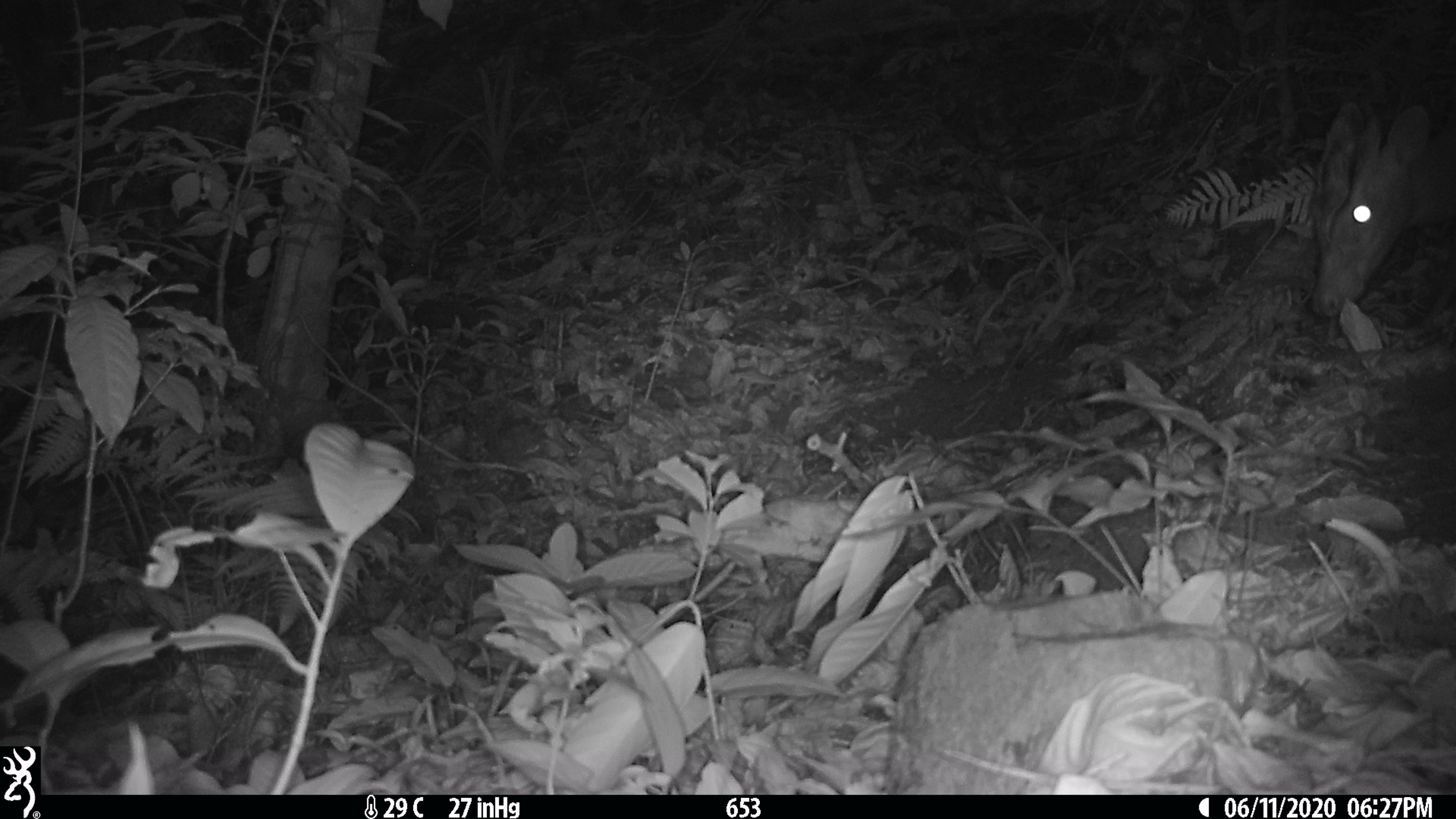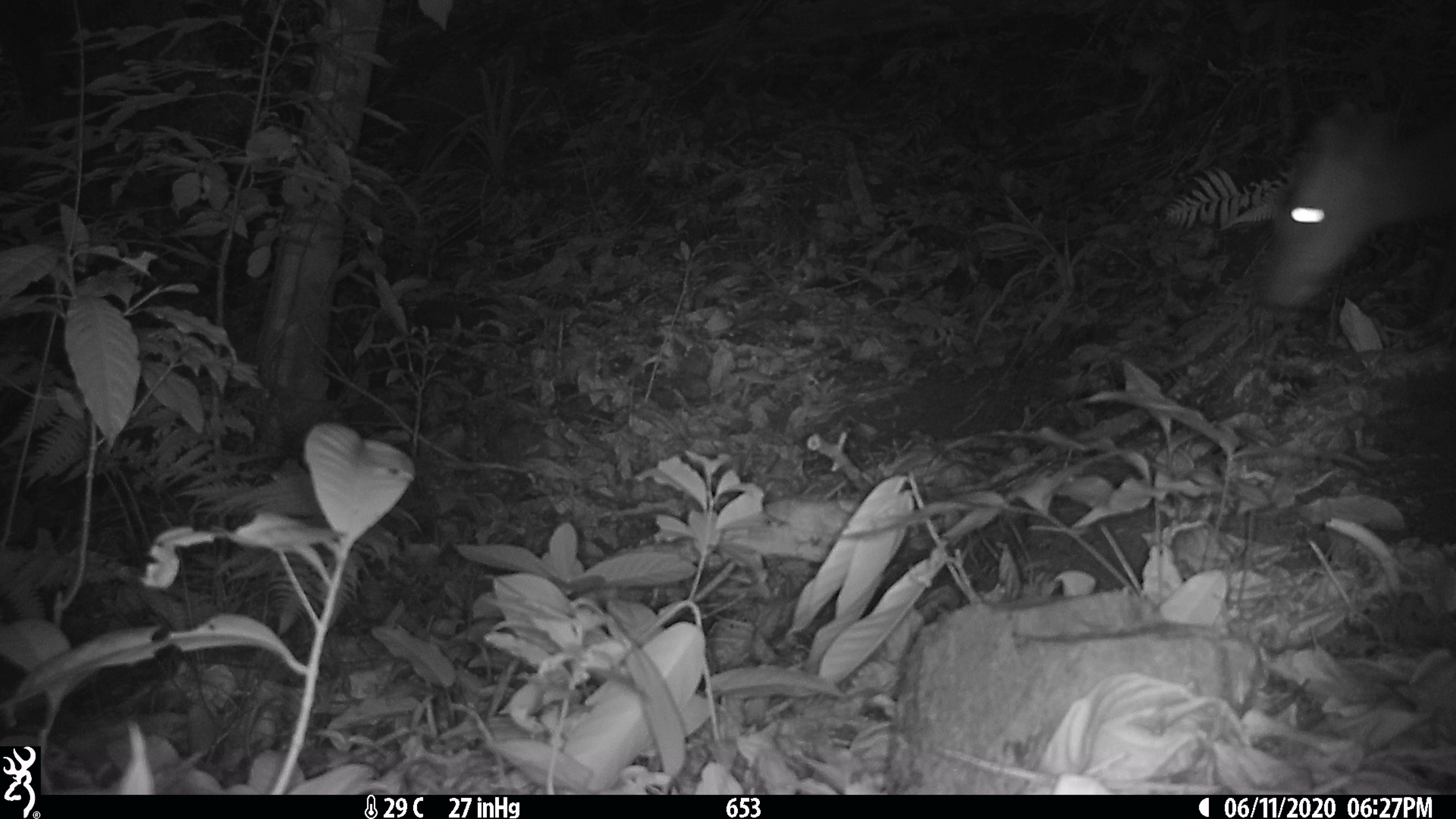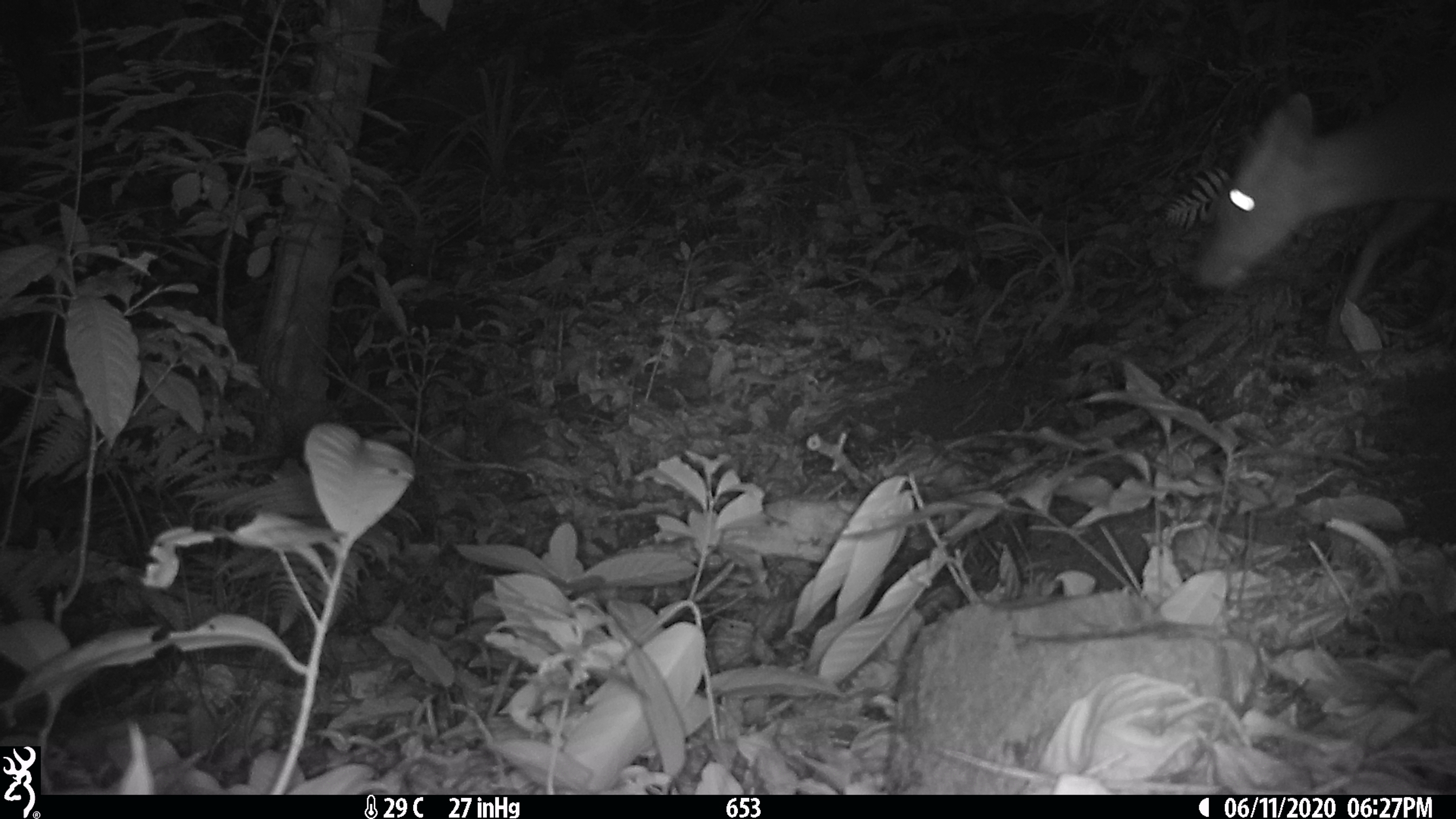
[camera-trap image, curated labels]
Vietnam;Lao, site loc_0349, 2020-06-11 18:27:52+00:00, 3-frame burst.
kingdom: Animalia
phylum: Chordata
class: Mammalia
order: Artiodactyla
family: Cervidae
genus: Muntiacus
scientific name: Muntiacus rooseveltorum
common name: roosevelt's muntjac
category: roosevelts muntjac group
Roosevelts muntjac group (roosevelt's muntjac) (Muntiacus rooseveltorum). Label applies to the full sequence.